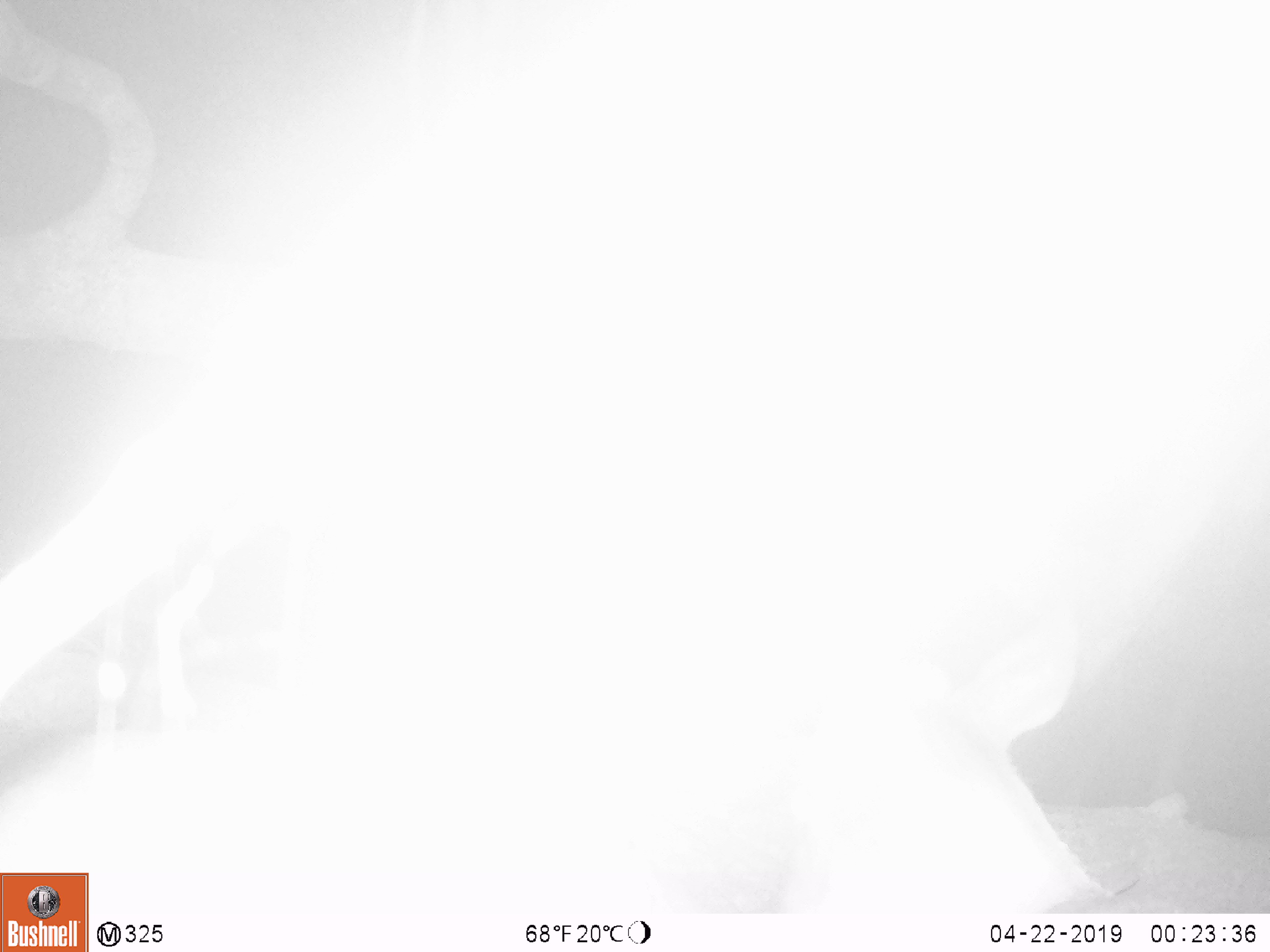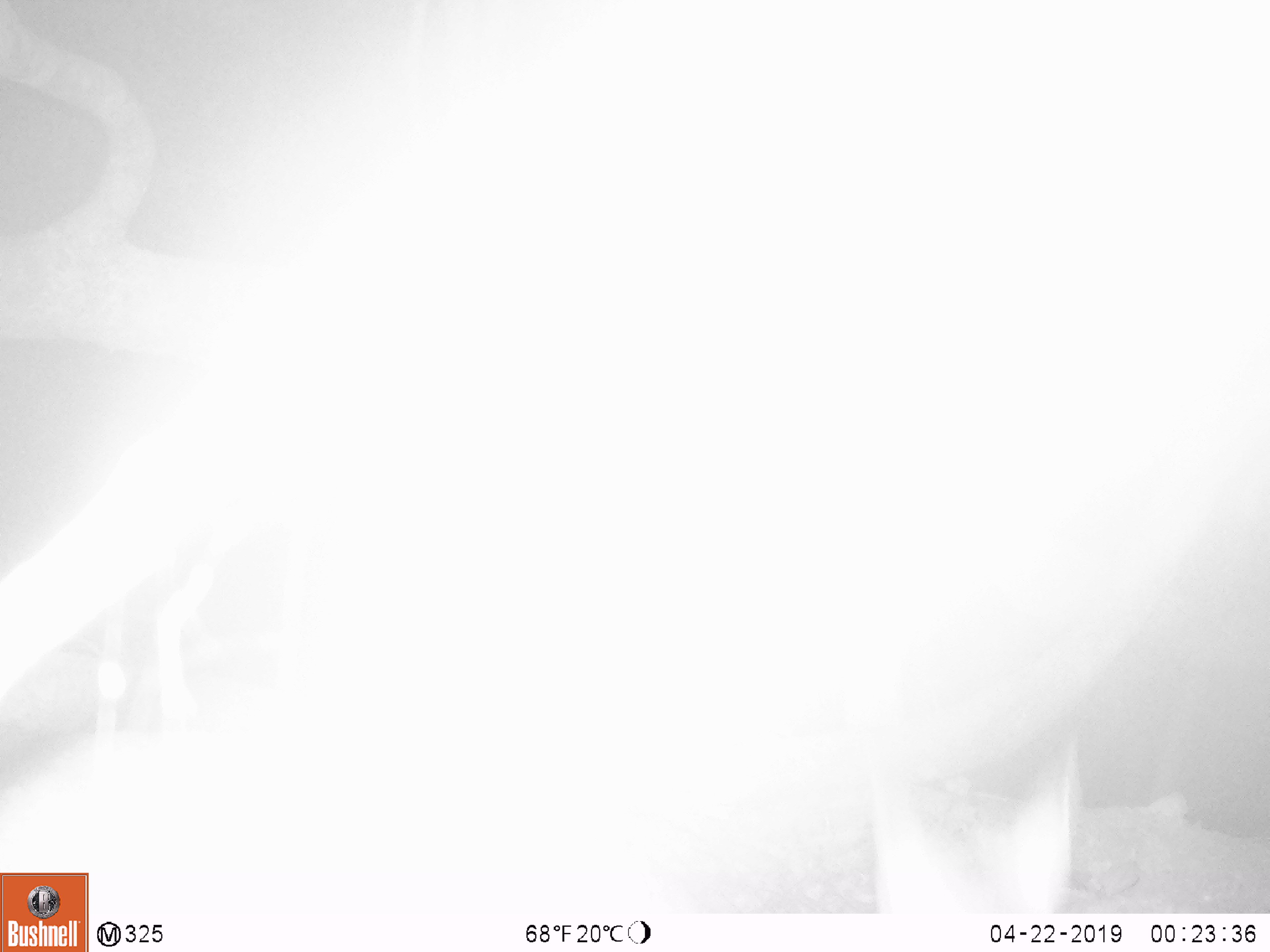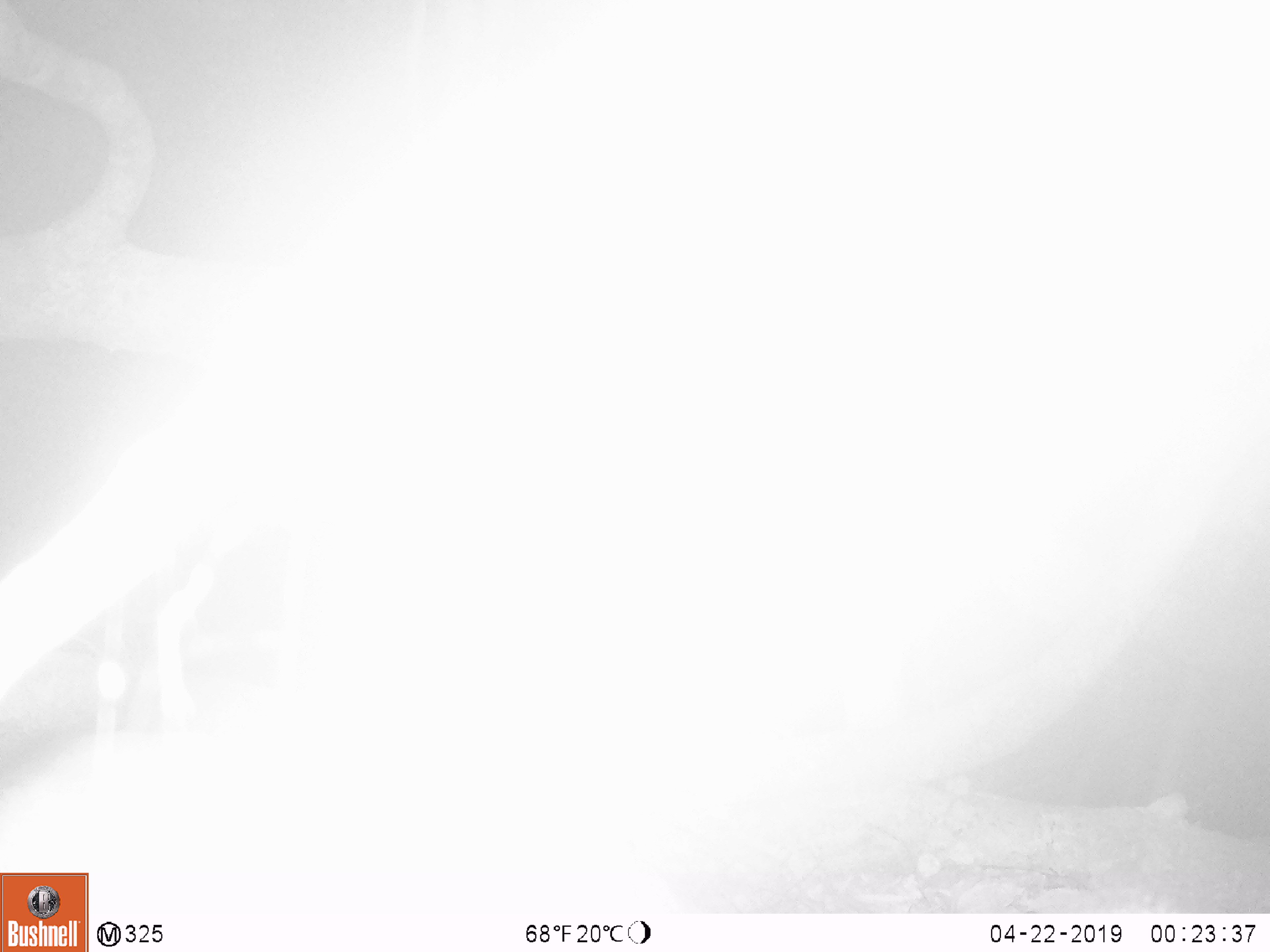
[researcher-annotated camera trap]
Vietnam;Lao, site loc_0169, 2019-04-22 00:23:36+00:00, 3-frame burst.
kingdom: Animalia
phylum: Chordata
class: Mammalia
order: Artiodactyla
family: Cervidae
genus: Muntiacus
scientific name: Muntiacus rooseveltorum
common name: roosevelt's muntjac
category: roosevelts muntjac group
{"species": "roosevelts muntjac group (roosevelt's muntjac) (Muntiacus rooseveltorum)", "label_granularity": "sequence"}